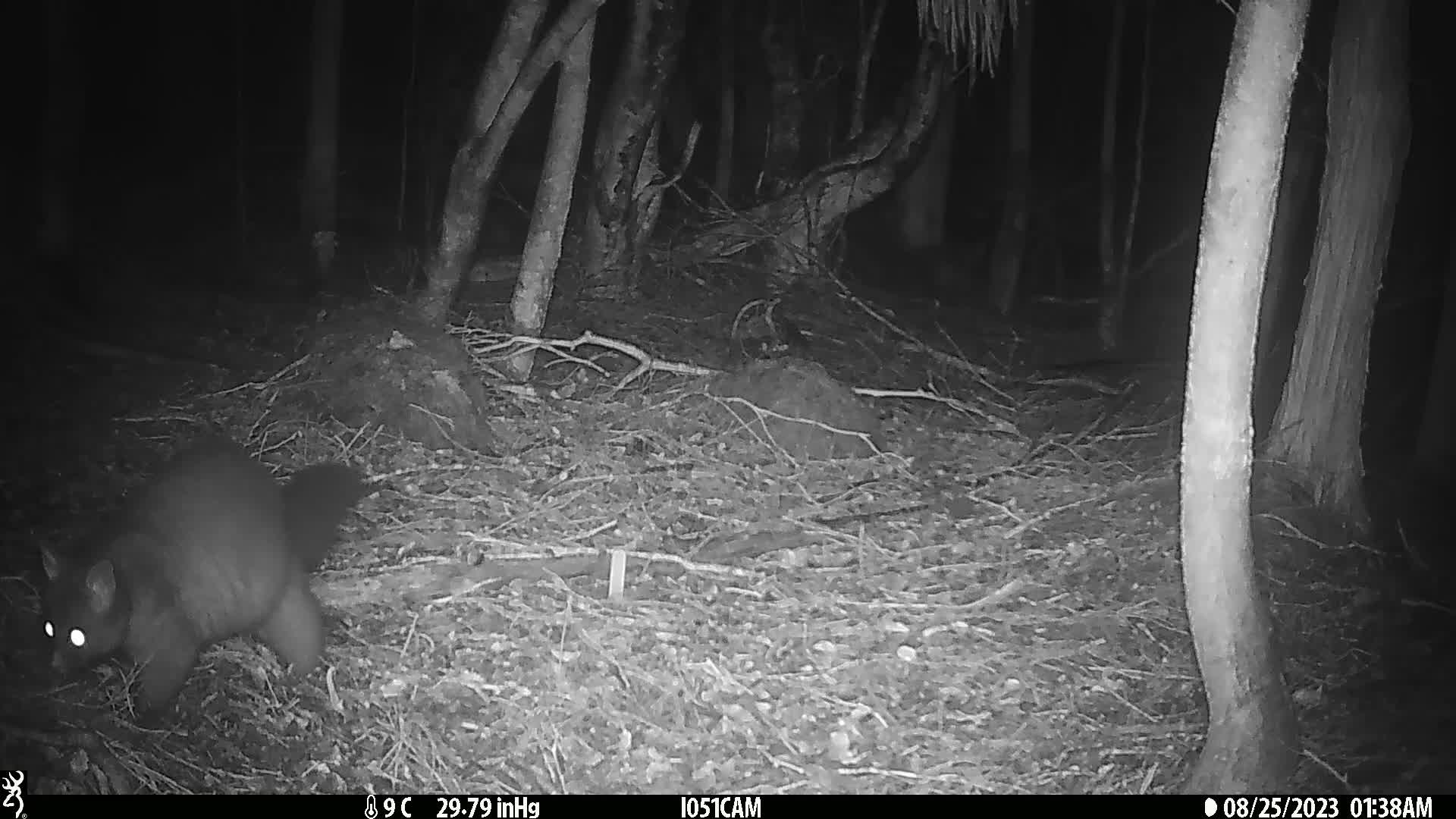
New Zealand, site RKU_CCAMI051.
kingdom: Animalia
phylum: Chordata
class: Mammalia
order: Diprotodontia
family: Phalangeridae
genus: Trichosurus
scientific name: Trichosurus vulpecula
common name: common brushtail possum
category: possum